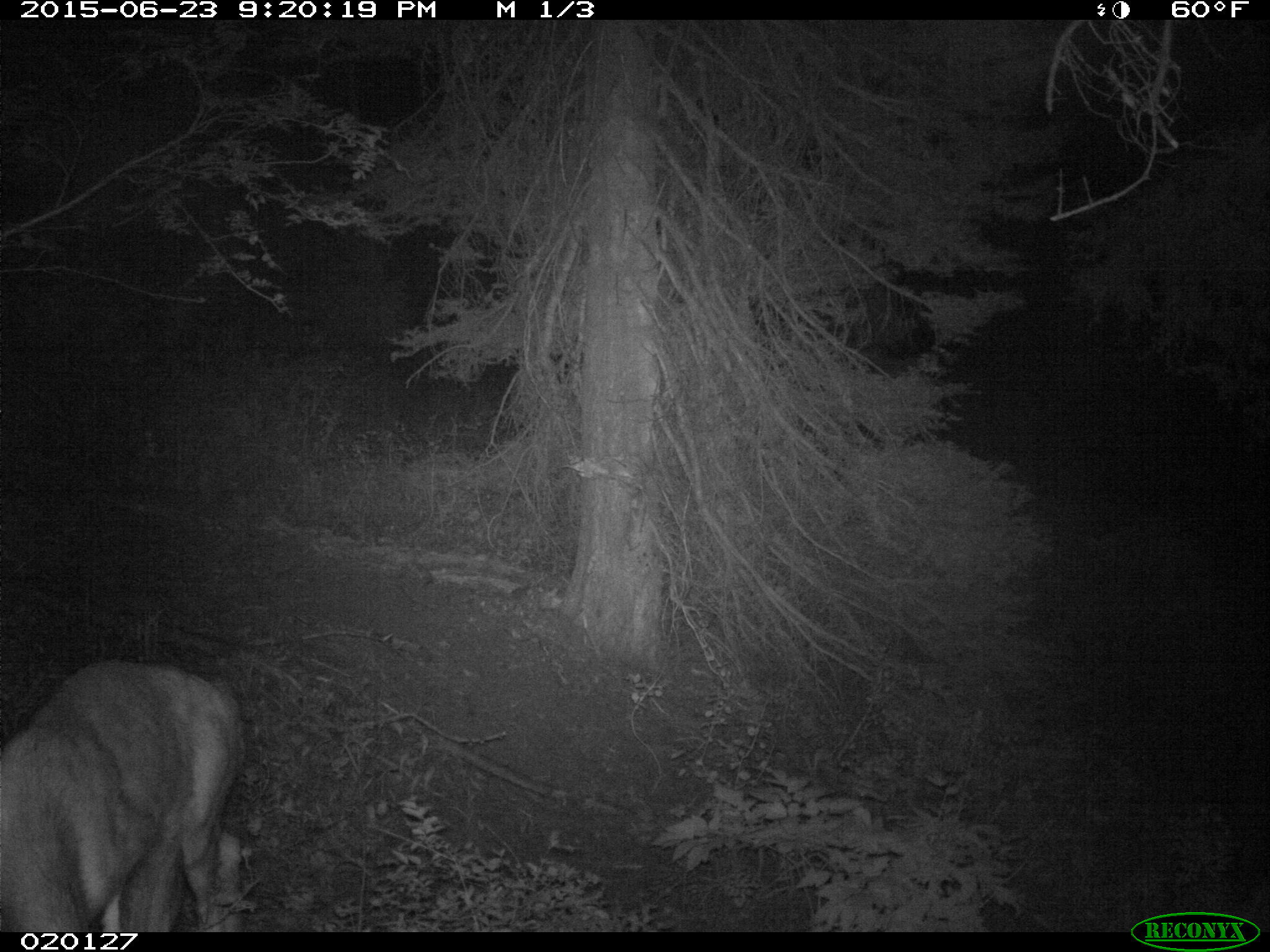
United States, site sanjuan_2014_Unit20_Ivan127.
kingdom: Animalia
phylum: Chordata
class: Mammalia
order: Artiodactyla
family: Cervidae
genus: Odocoileus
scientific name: Odocoileus hemionus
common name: mule deer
Odocoileus hemionus (mule deer).